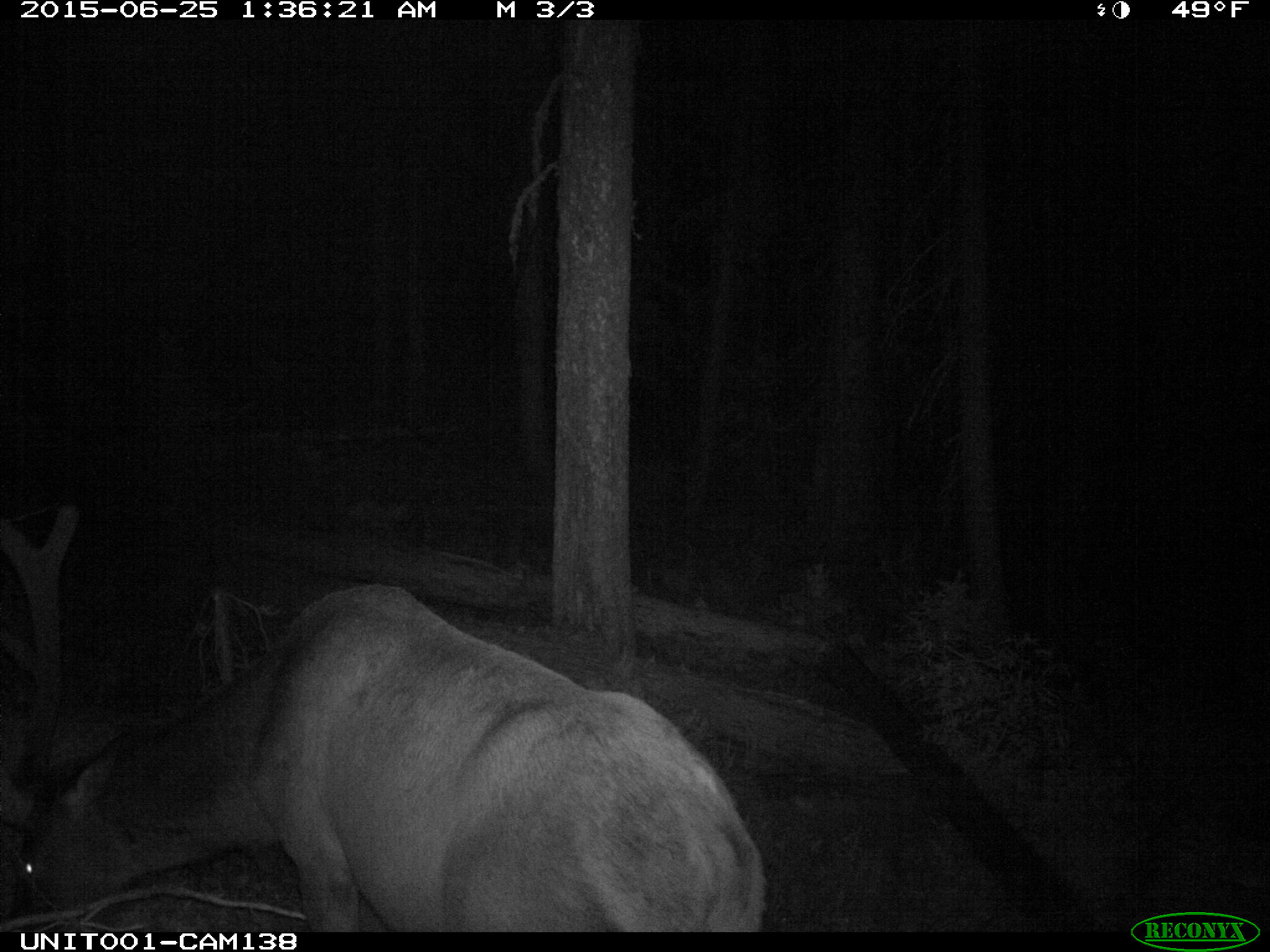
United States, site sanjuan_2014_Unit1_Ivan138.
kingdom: Animalia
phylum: Chordata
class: Mammalia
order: Artiodactyla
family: Cervidae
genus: Cervus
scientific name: Cervus elaphus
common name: red deer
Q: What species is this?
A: Cervus elaphus (red deer).